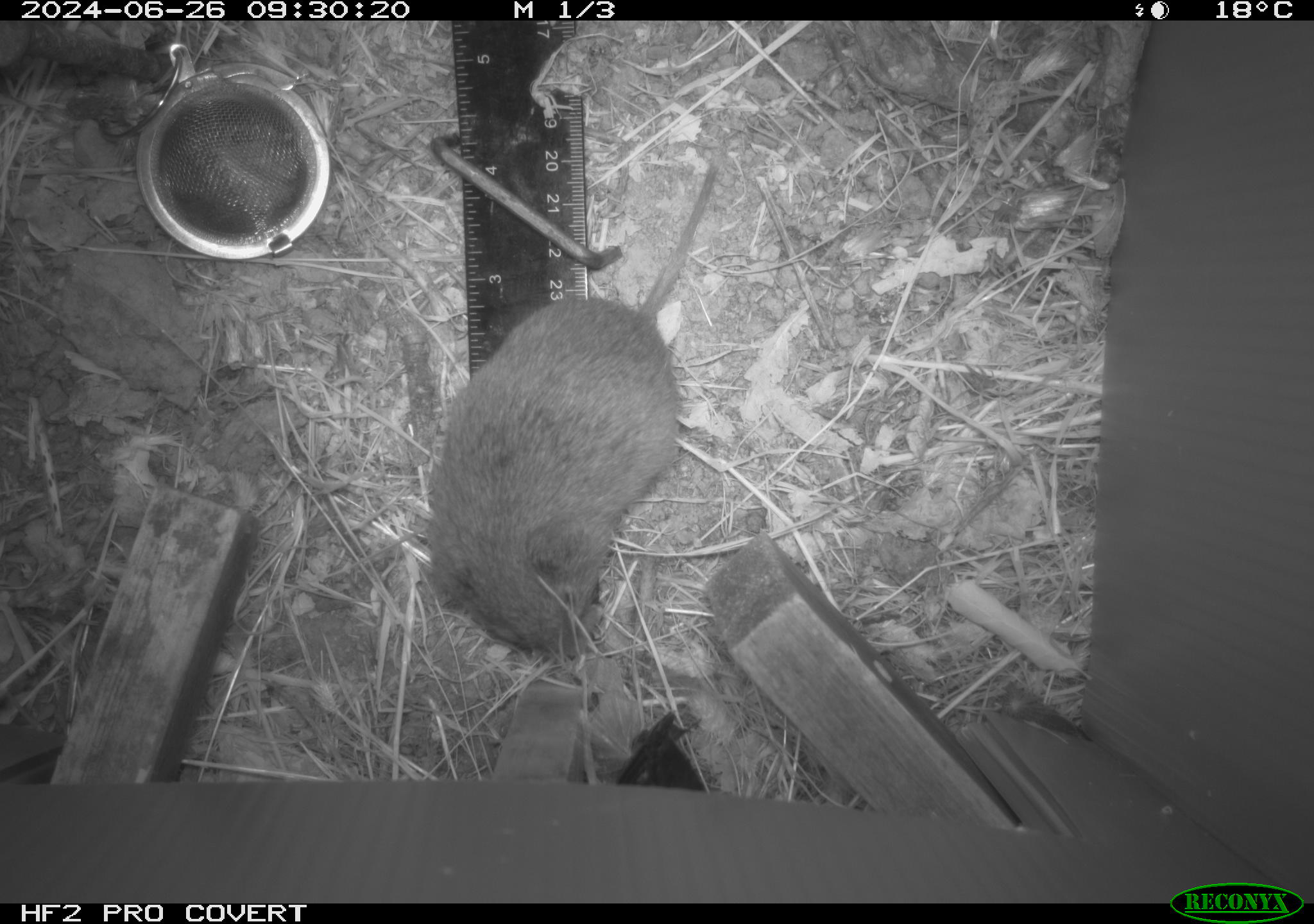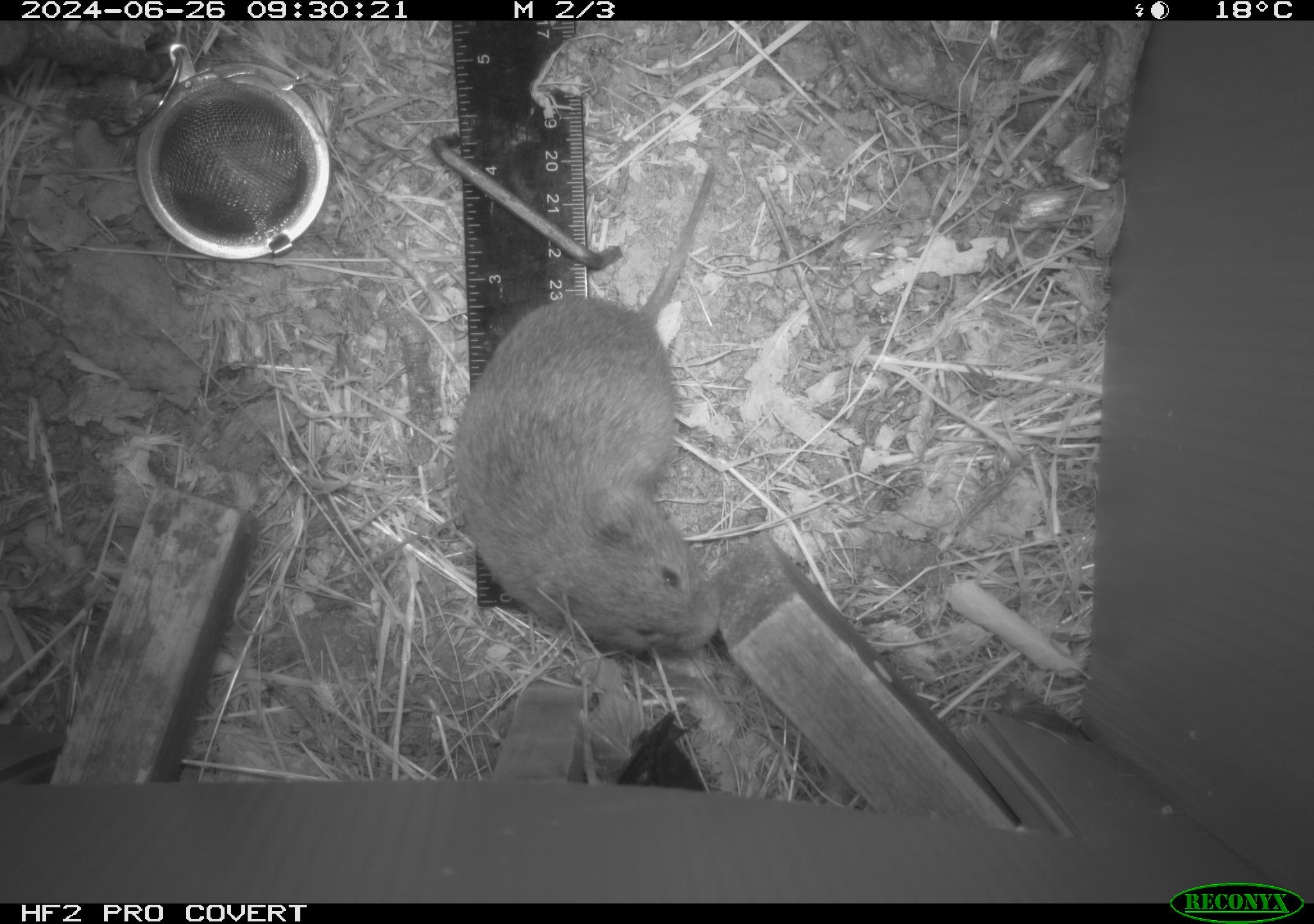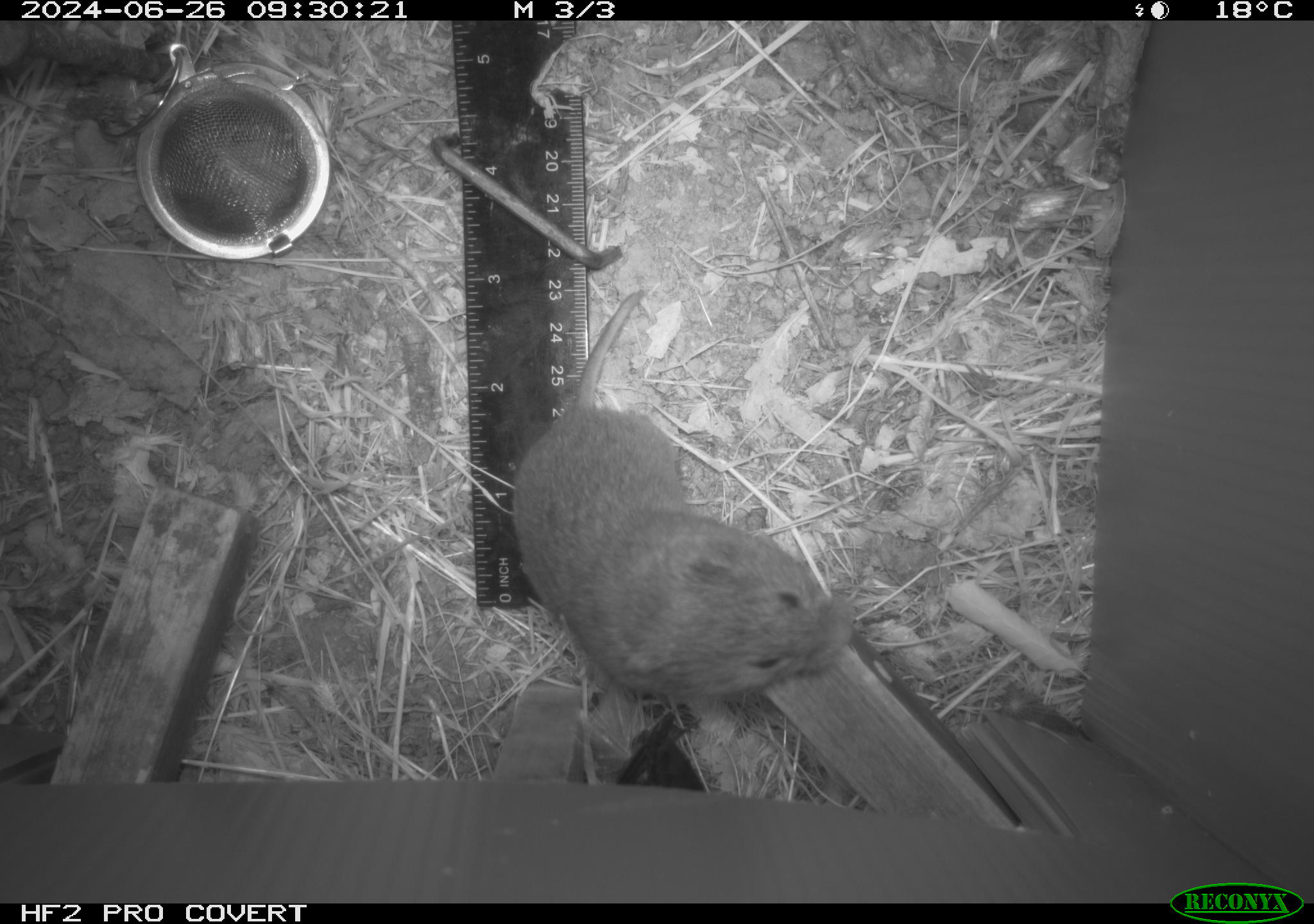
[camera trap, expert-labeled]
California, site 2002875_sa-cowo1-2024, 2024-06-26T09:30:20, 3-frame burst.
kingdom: Animalia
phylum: Chordata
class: Mammalia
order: Rodentia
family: Cricetidae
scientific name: Arvicolinae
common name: voles, lemmings, and muskrats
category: arvicolinae subfamily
Arvicolinae subfamily (voles, lemmings, and muskrats) (Arvicolinae).